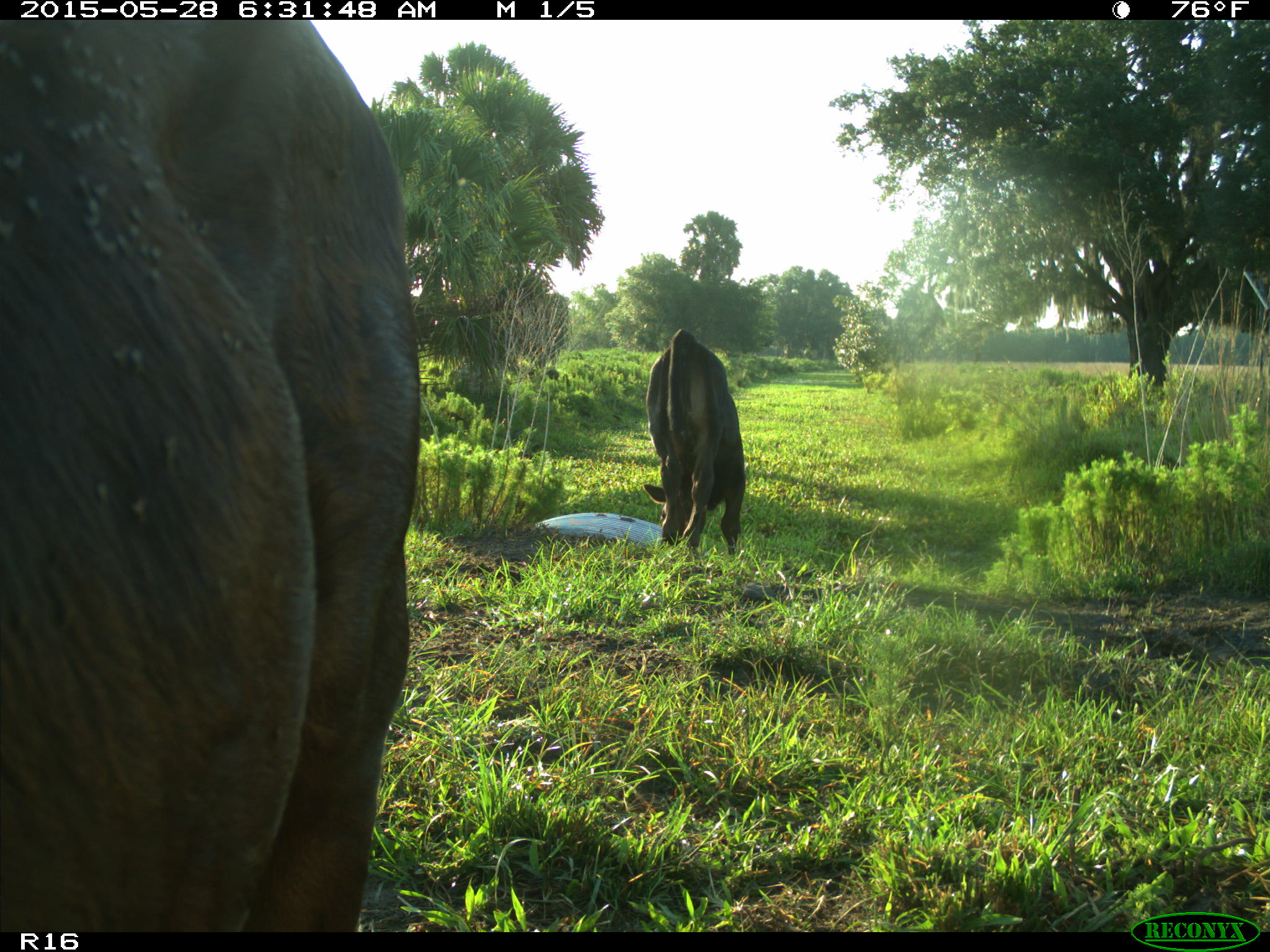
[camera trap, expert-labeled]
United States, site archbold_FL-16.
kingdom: Animalia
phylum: Chordata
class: Mammalia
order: Artiodactyla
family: Bovidae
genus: Bos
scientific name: Bos taurus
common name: domestic cow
Bos taurus (domestic cow).